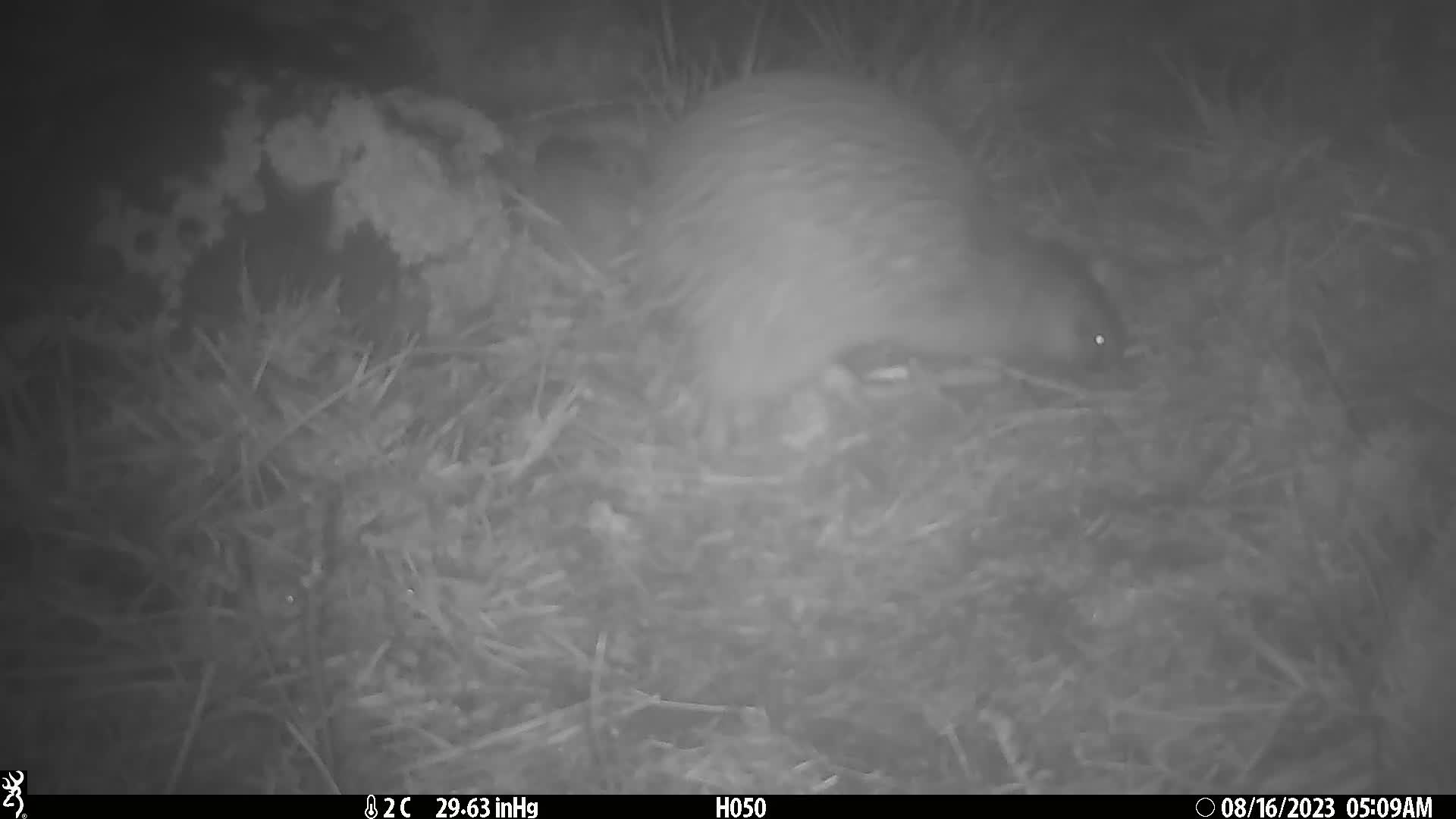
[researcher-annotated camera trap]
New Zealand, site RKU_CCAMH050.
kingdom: Animalia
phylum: Chordata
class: Aves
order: Apterygiformes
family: Apterygidae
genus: Apteryx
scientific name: Apteryx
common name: kiwi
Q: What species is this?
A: Kiwi (Apteryx).